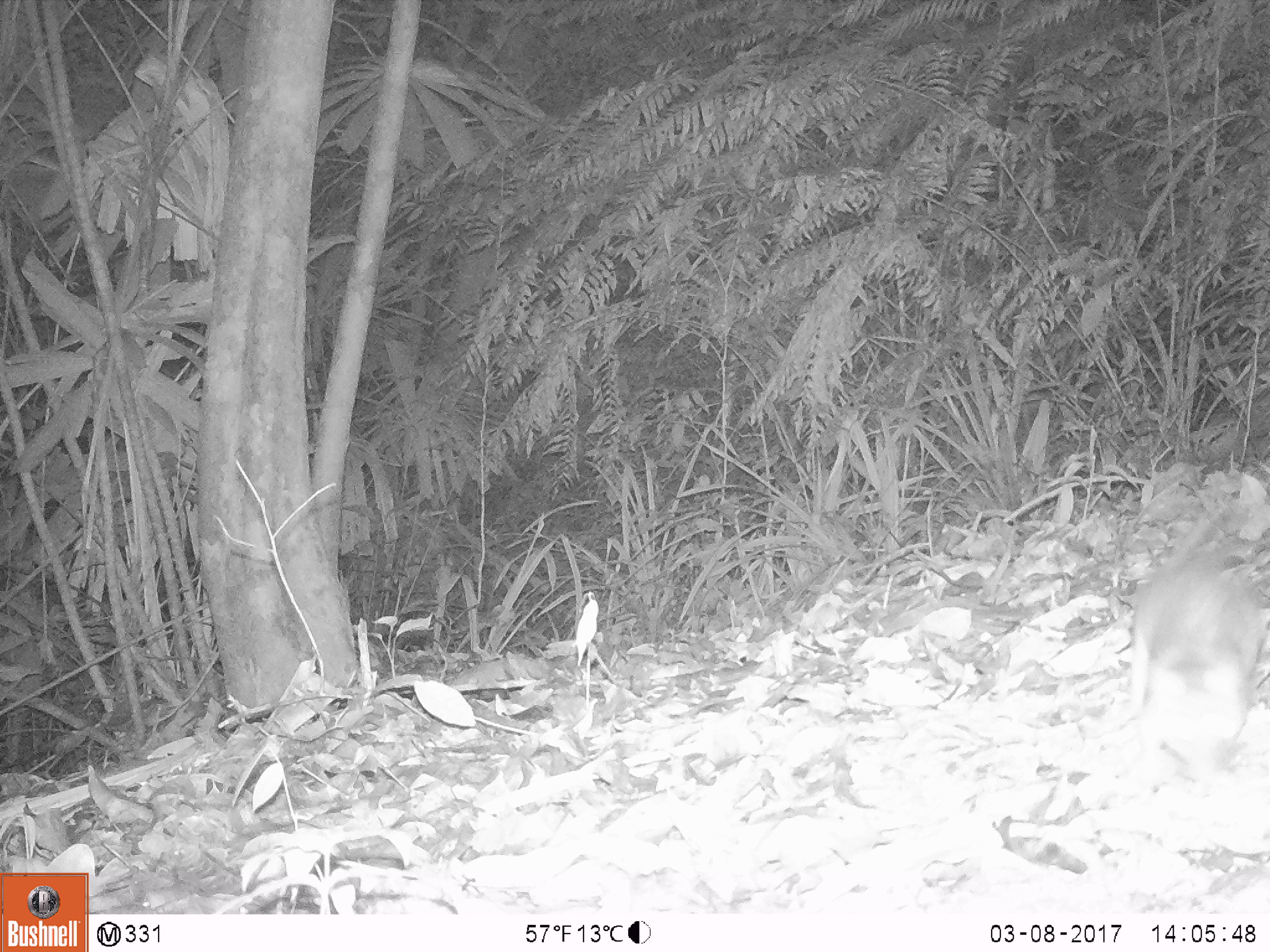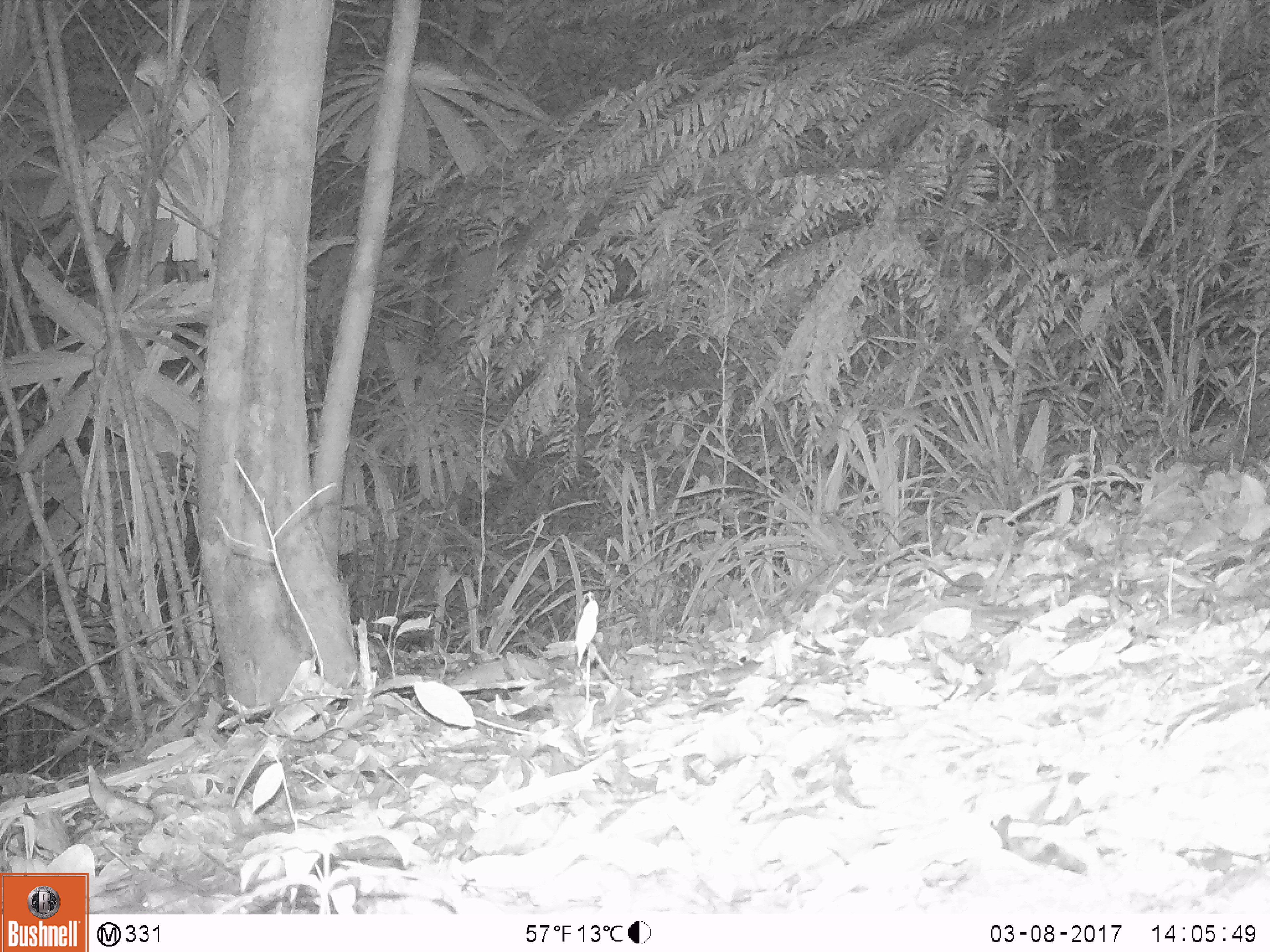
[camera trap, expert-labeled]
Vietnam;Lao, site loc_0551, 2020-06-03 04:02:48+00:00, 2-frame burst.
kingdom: Animalia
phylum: Chordata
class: Mammalia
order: Rodentia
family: Muridae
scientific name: Muridae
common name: old-world mice and rats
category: unidentified murid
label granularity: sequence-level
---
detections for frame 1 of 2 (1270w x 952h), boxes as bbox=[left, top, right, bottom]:
unidentified murid: bbox=[1130, 510, 1268, 783]